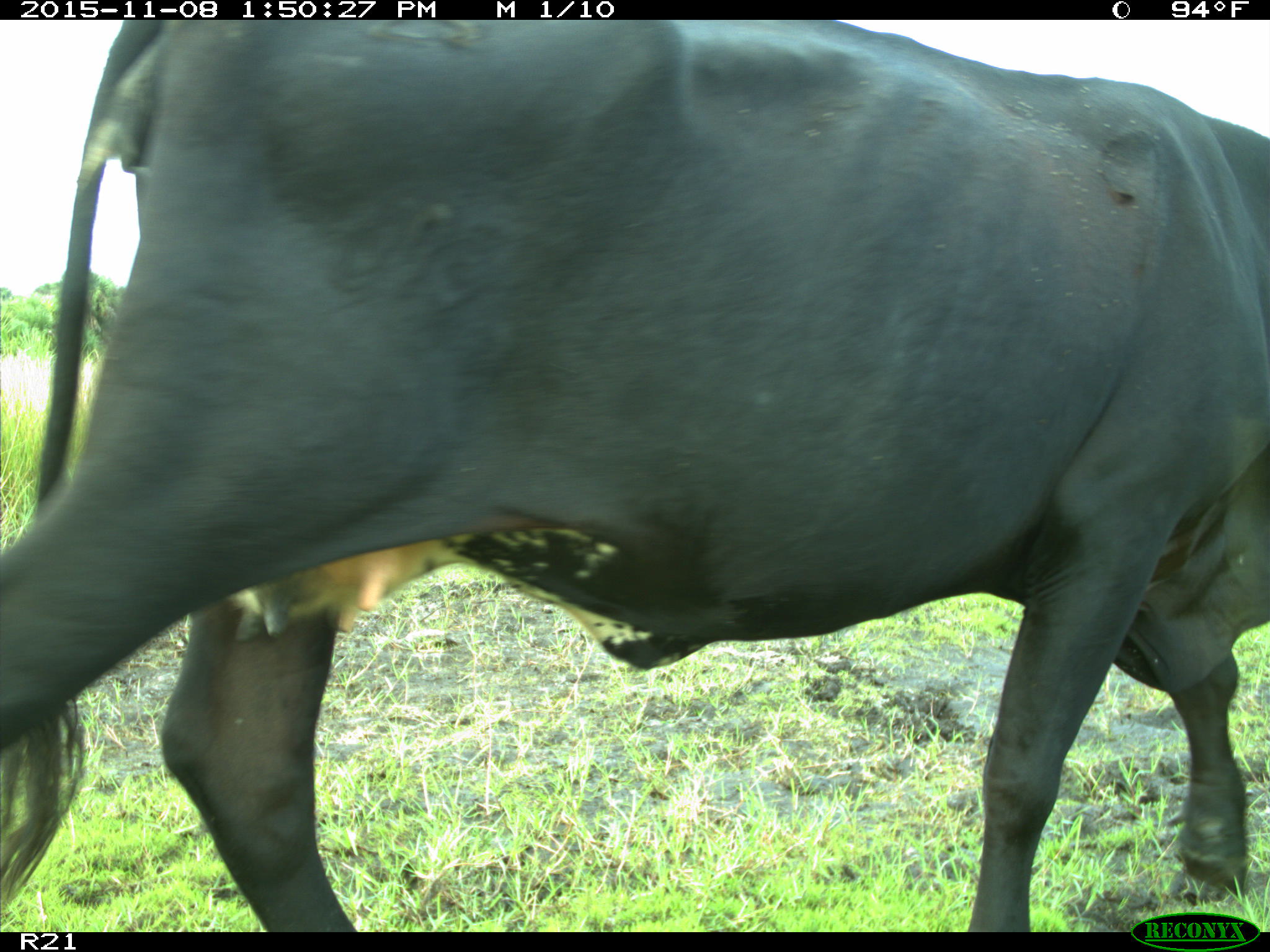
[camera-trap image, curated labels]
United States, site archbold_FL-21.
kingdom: Animalia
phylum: Chordata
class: Mammalia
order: Artiodactyla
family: Bovidae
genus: Bos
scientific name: Bos taurus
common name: domestic cow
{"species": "Bos taurus (domestic cow)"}